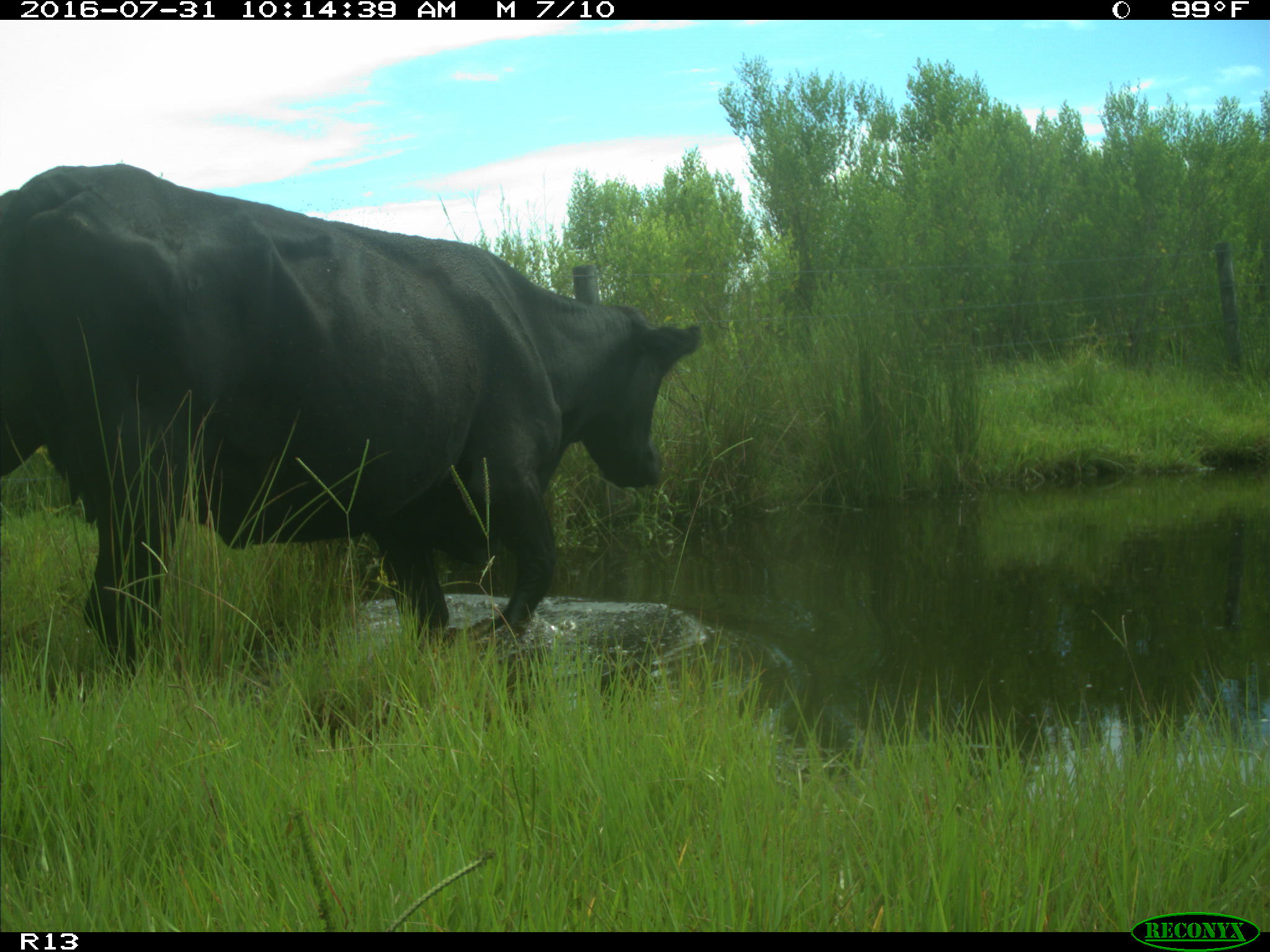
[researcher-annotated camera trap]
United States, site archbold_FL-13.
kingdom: Animalia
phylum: Chordata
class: Mammalia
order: Artiodactyla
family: Bovidae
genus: Bos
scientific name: Bos taurus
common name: domestic cow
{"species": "Bos taurus (domestic cow)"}